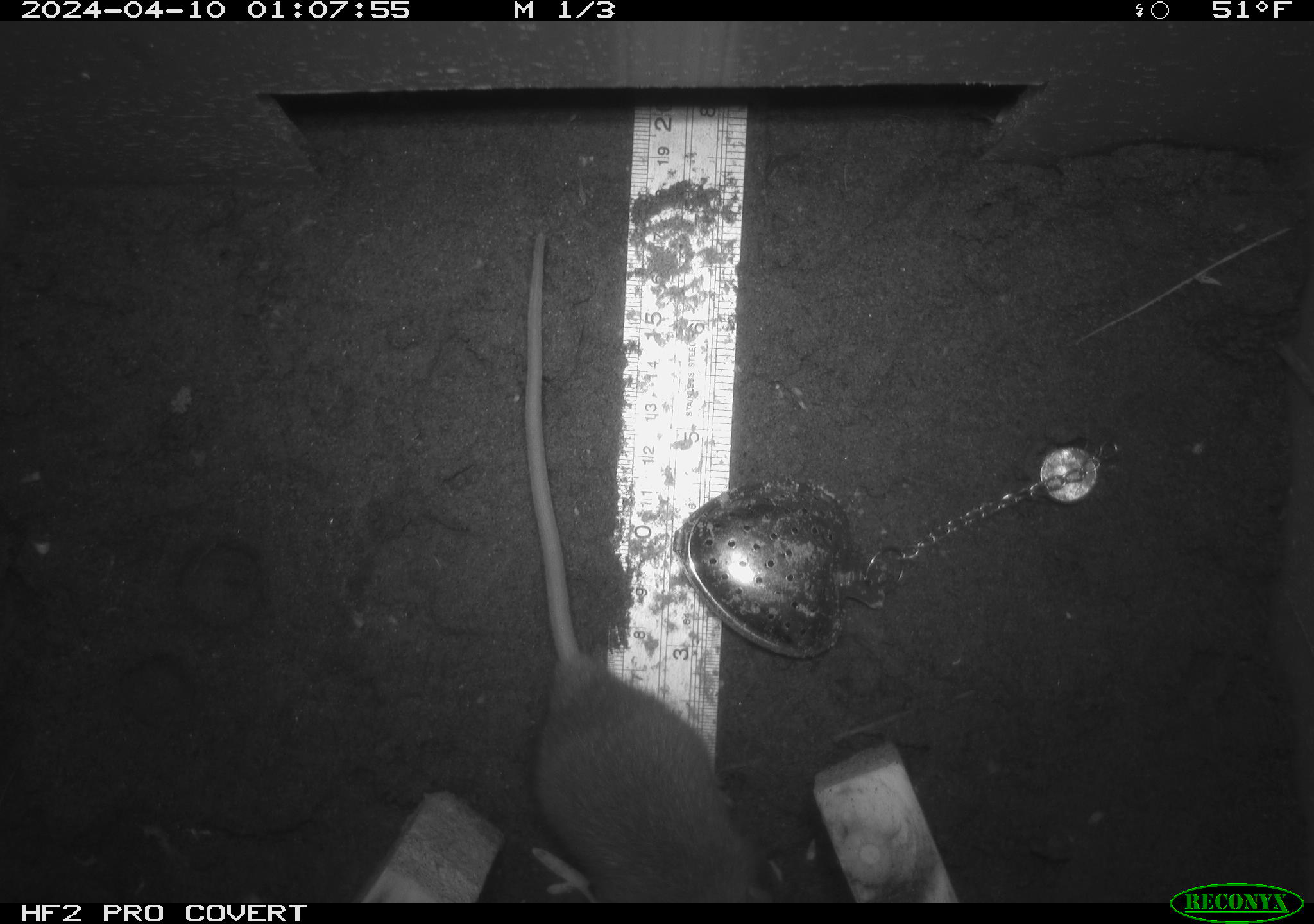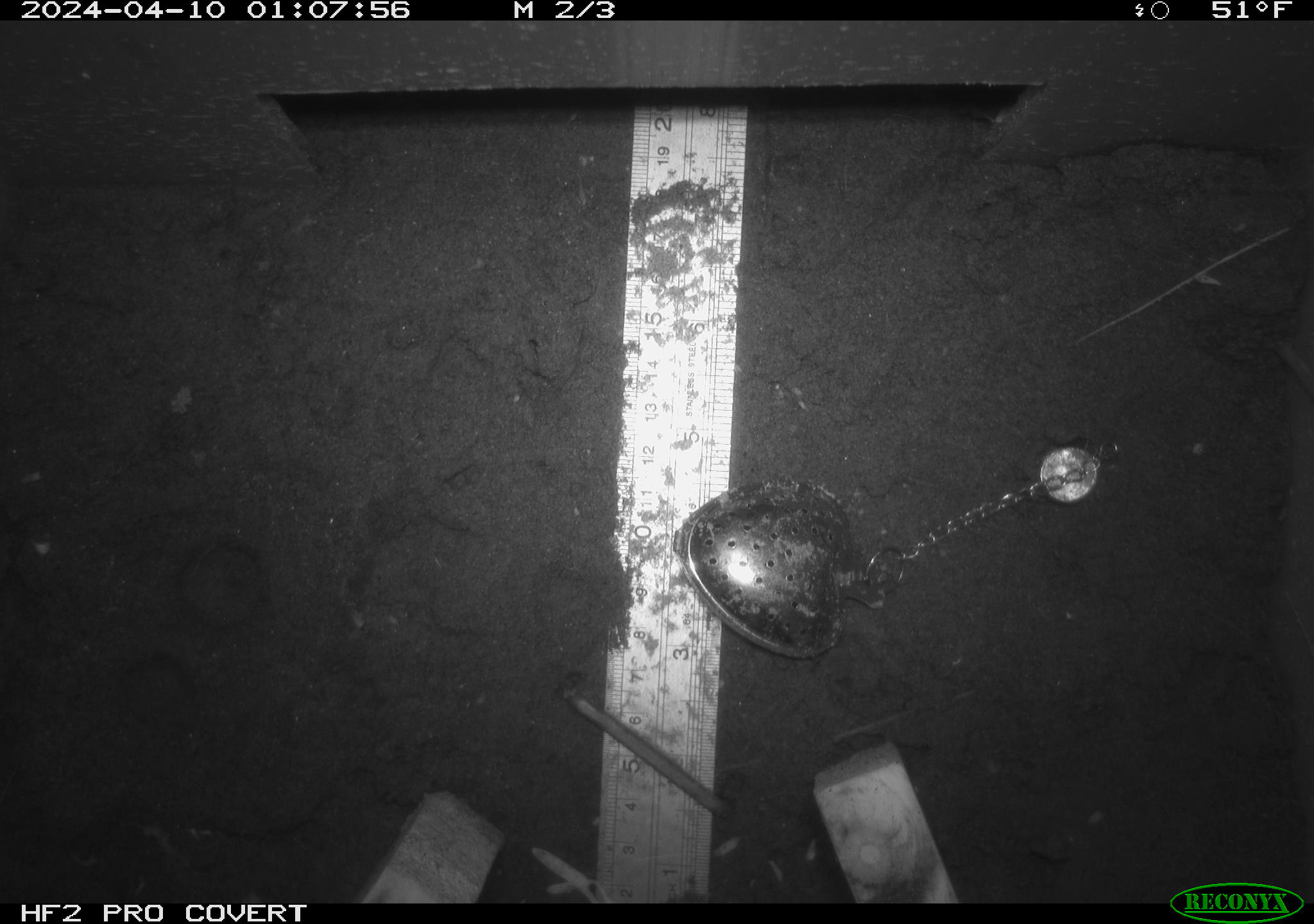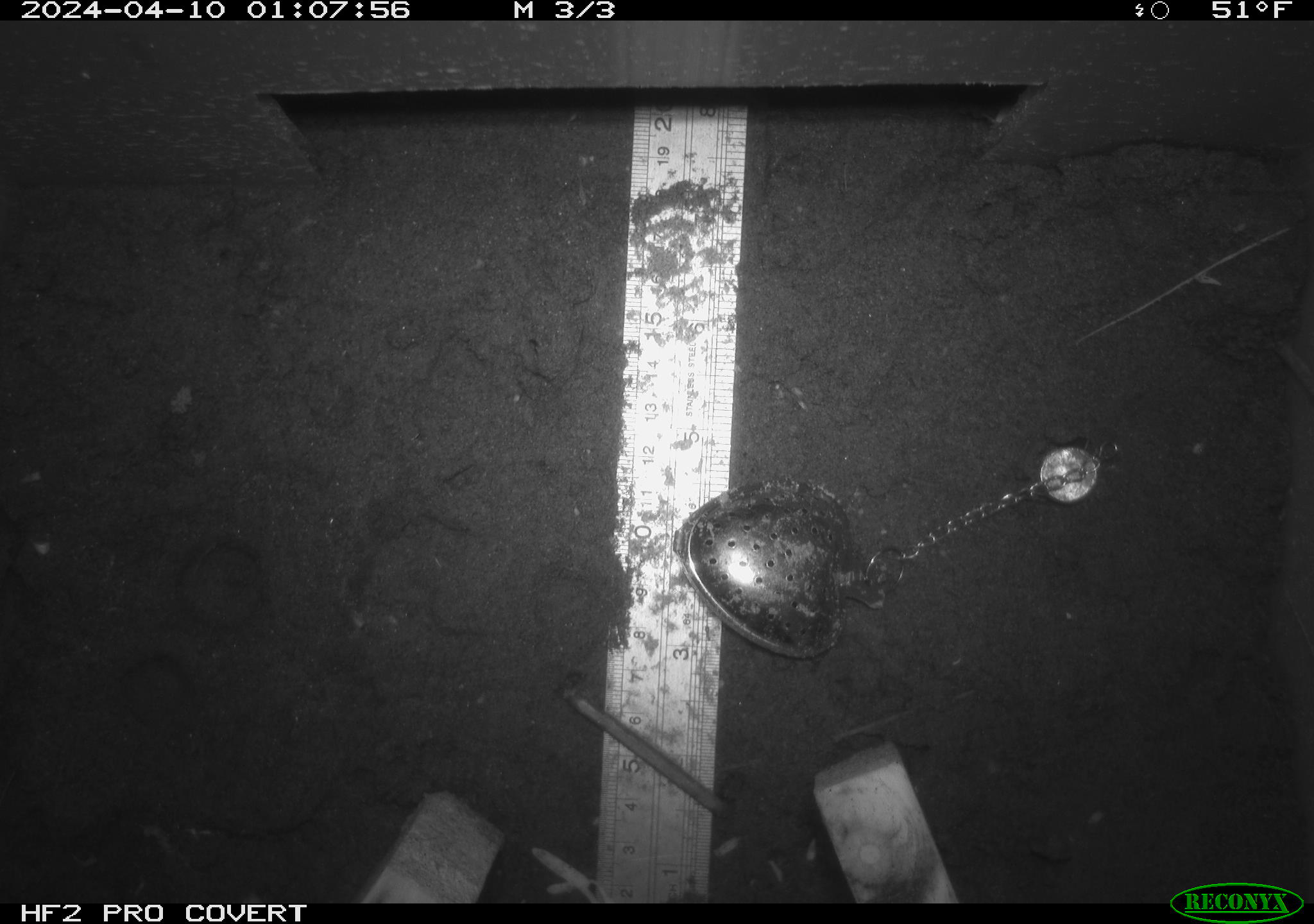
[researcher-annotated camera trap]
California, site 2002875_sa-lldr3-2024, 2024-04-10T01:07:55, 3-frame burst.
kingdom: Animalia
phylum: Chordata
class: Mammalia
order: Rodentia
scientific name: Rodentia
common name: rodent